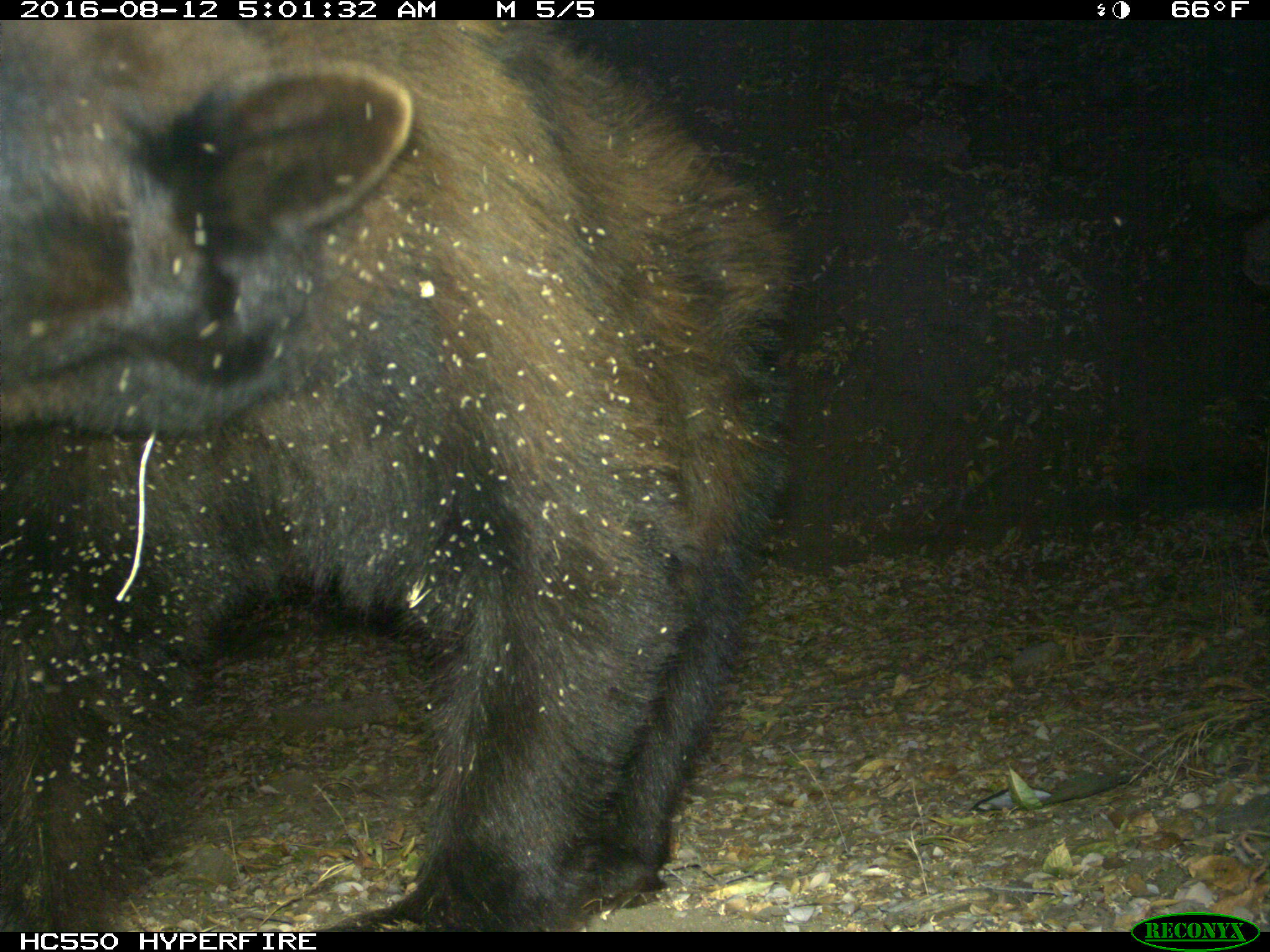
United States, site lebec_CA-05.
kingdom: Animalia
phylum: Chordata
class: Mammalia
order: Carnivora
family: Ursidae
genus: Ursus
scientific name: Ursus americanus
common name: american black bear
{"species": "Ursus americanus (american black bear)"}